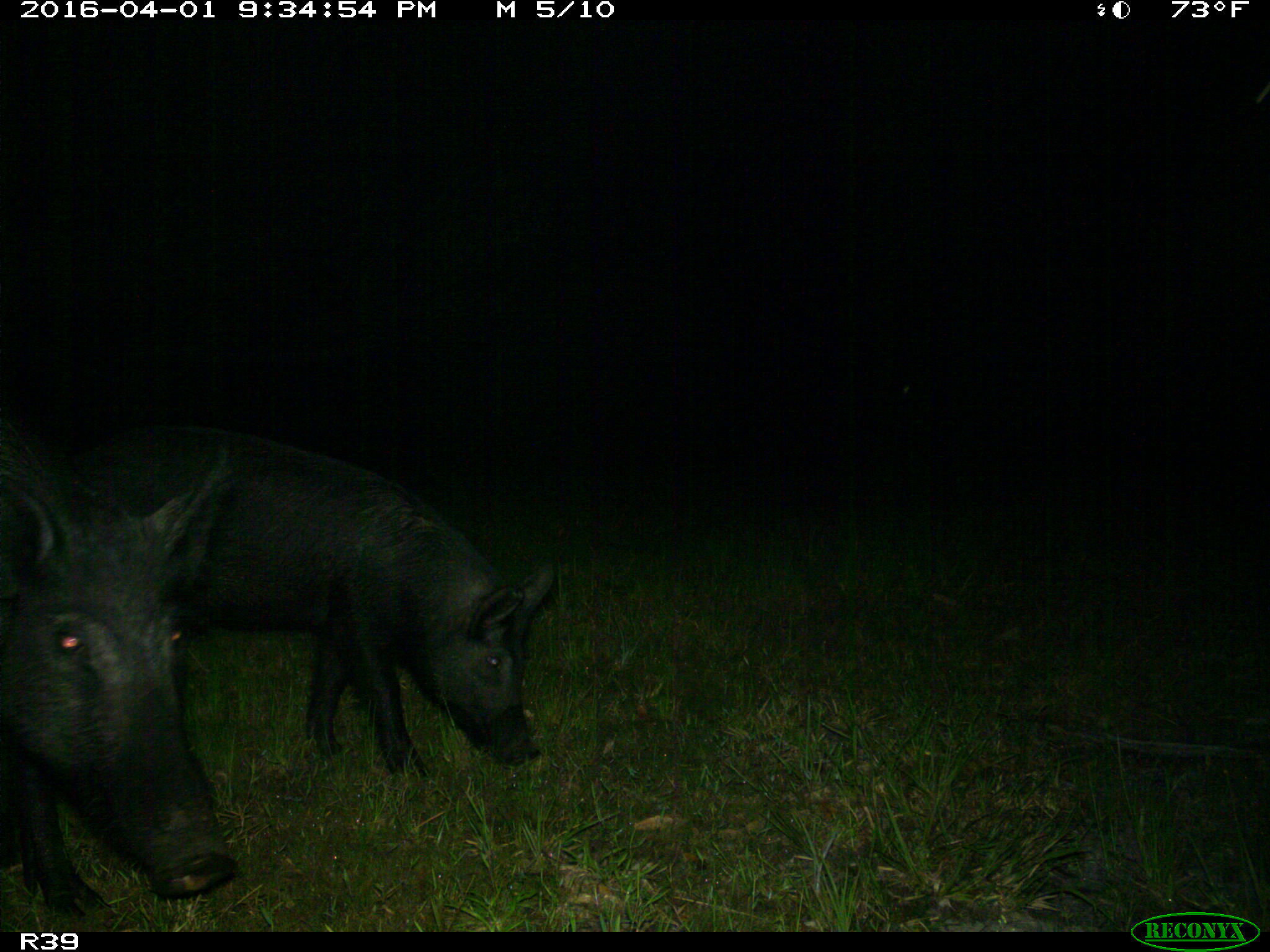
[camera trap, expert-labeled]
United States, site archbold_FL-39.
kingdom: Animalia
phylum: Chordata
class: Mammalia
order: Artiodactyla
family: Suidae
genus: Sus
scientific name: Sus scrofa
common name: wild boar